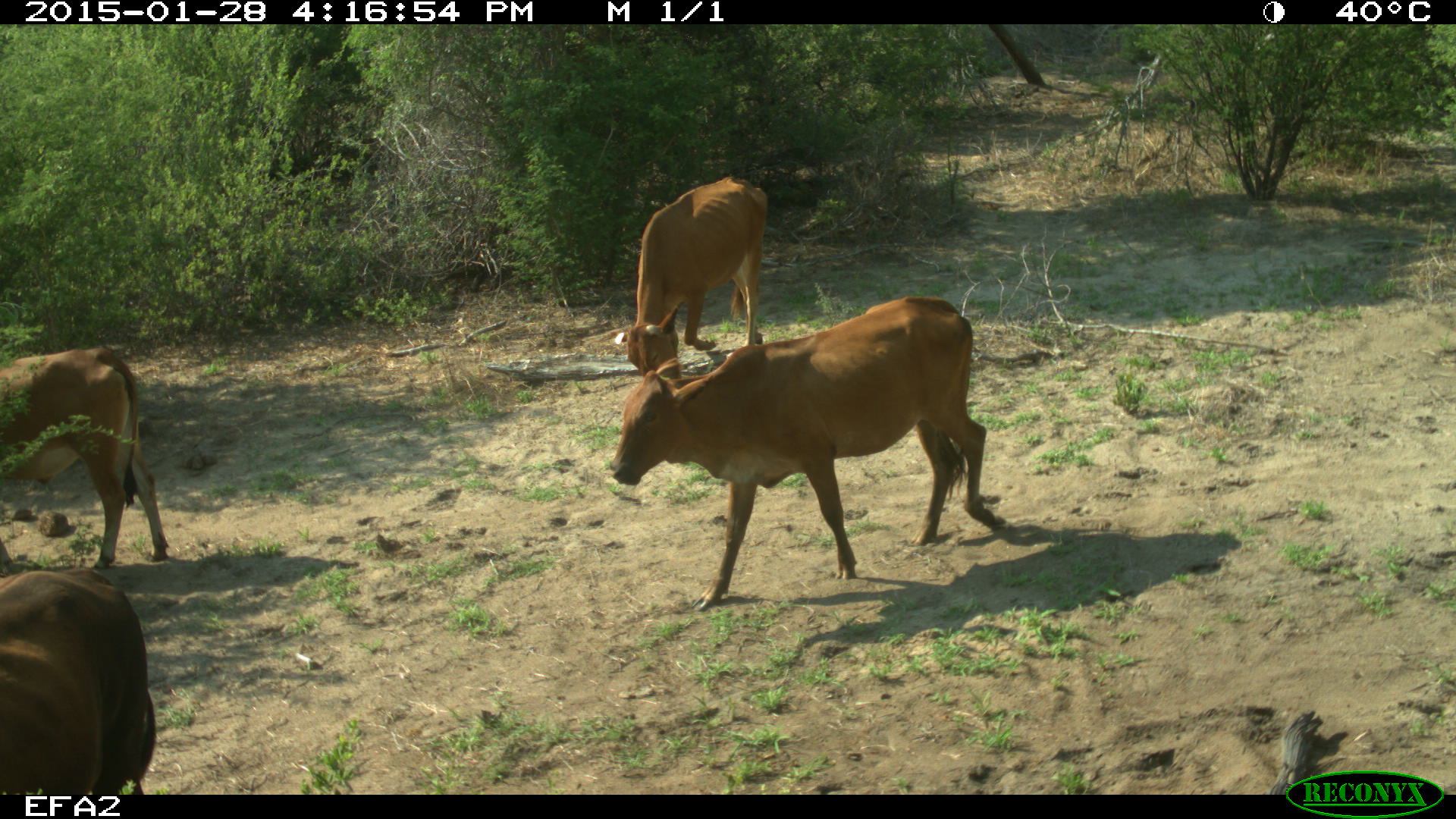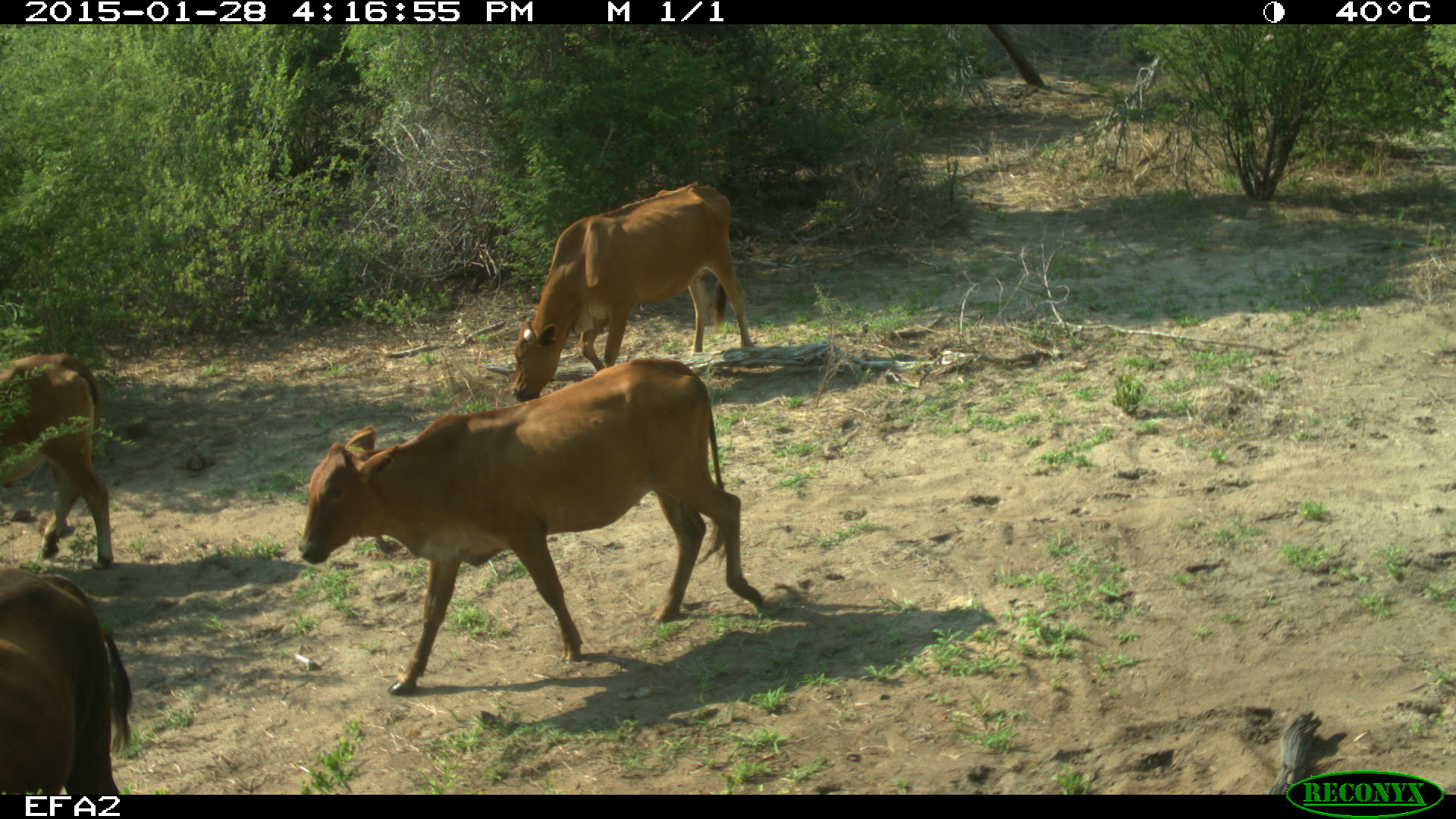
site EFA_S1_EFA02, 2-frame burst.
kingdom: Animalia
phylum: Chordata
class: Mammalia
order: Artiodactyla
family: Bovidae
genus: Bos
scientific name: Bos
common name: cattle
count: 4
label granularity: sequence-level